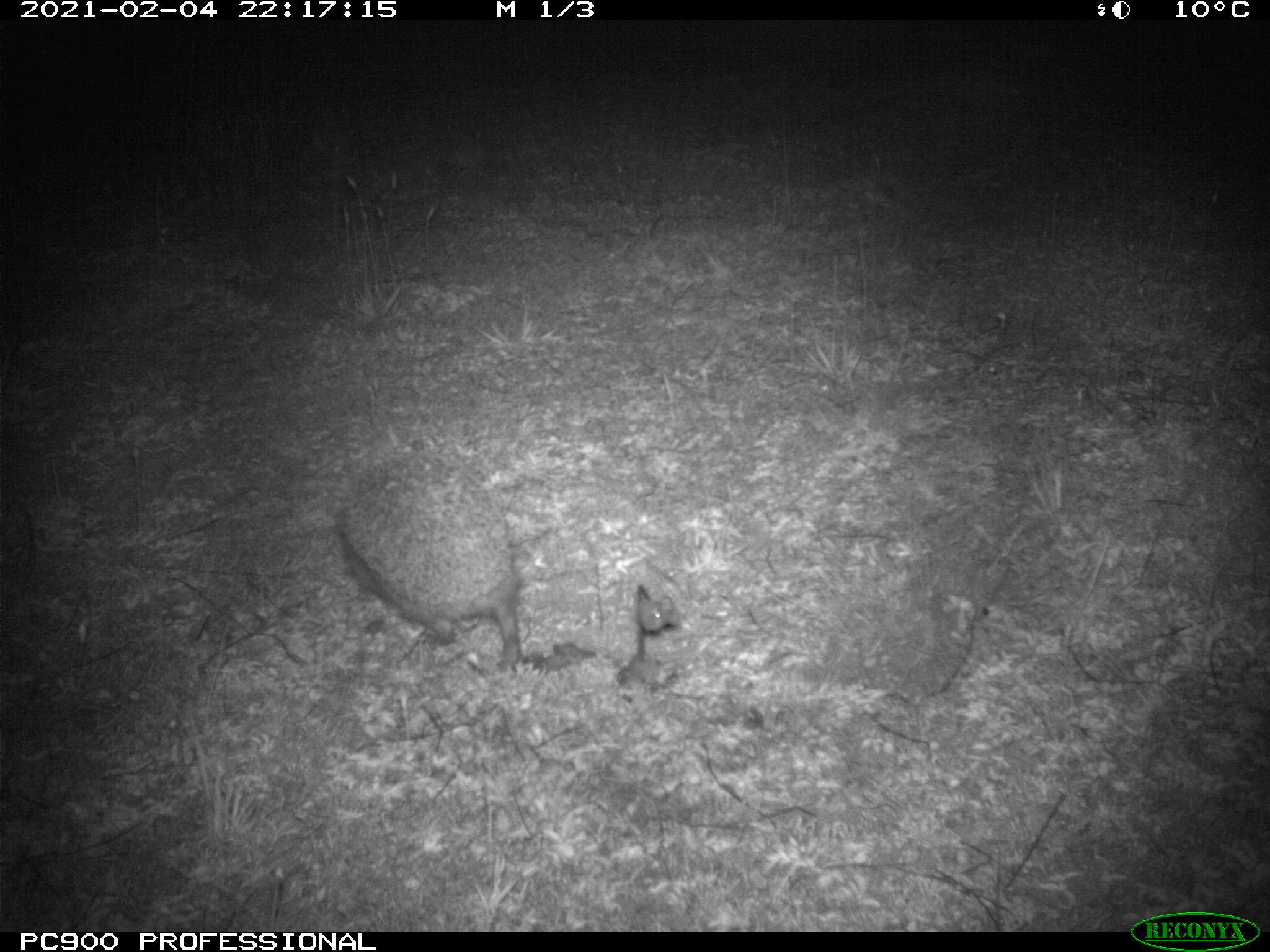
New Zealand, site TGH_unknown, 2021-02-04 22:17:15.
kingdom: Animalia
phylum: Chordata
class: Mammalia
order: Eulipotyphla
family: Erinaceidae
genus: Erinaceus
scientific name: Erinaceus europaeus europaeus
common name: european hedgehog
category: hedgehog